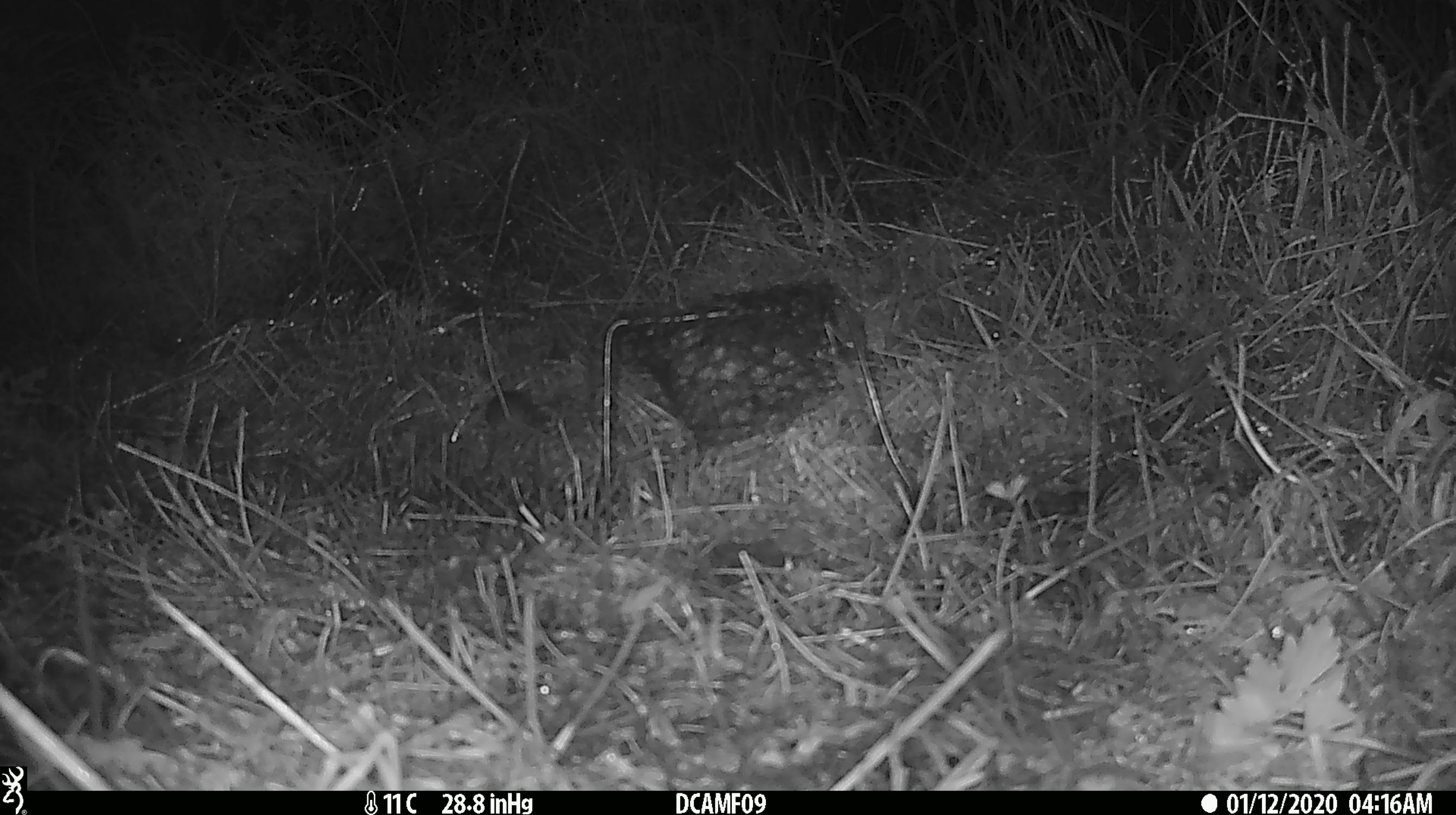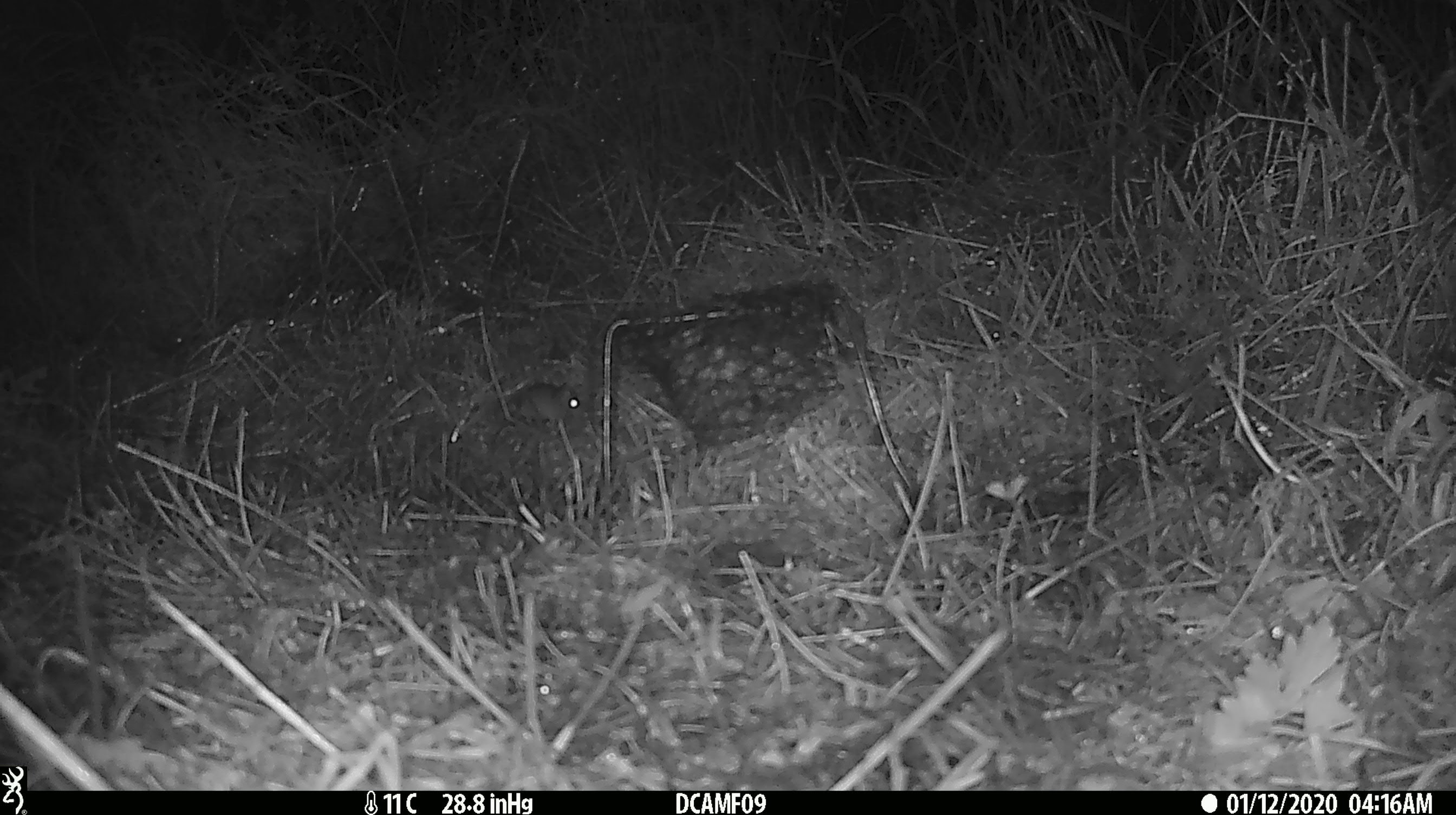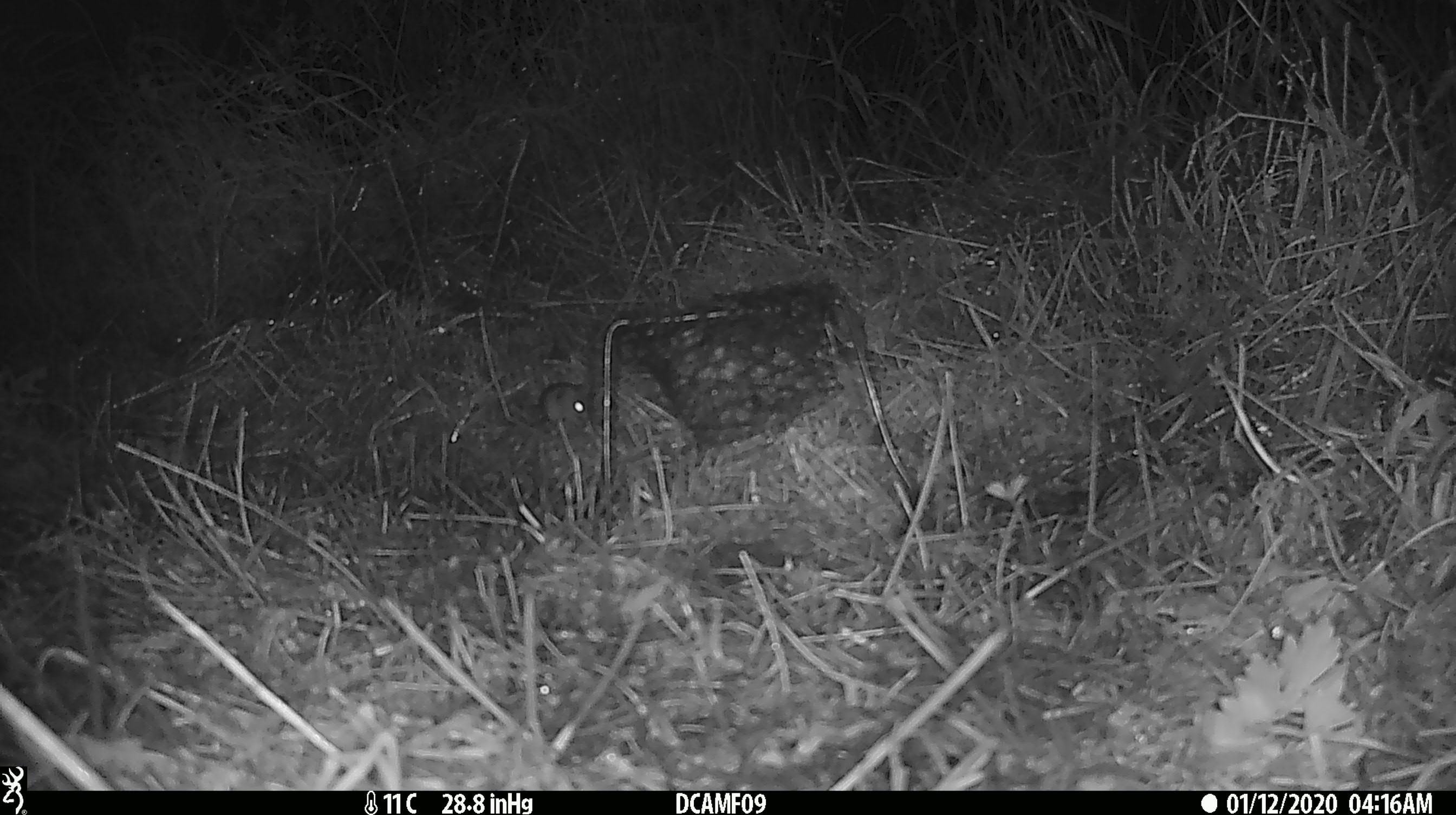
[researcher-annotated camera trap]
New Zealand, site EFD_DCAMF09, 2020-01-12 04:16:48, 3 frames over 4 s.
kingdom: Animalia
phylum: Chordata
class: Mammalia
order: Rodentia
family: Muridae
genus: Mus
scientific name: Mus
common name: mouse